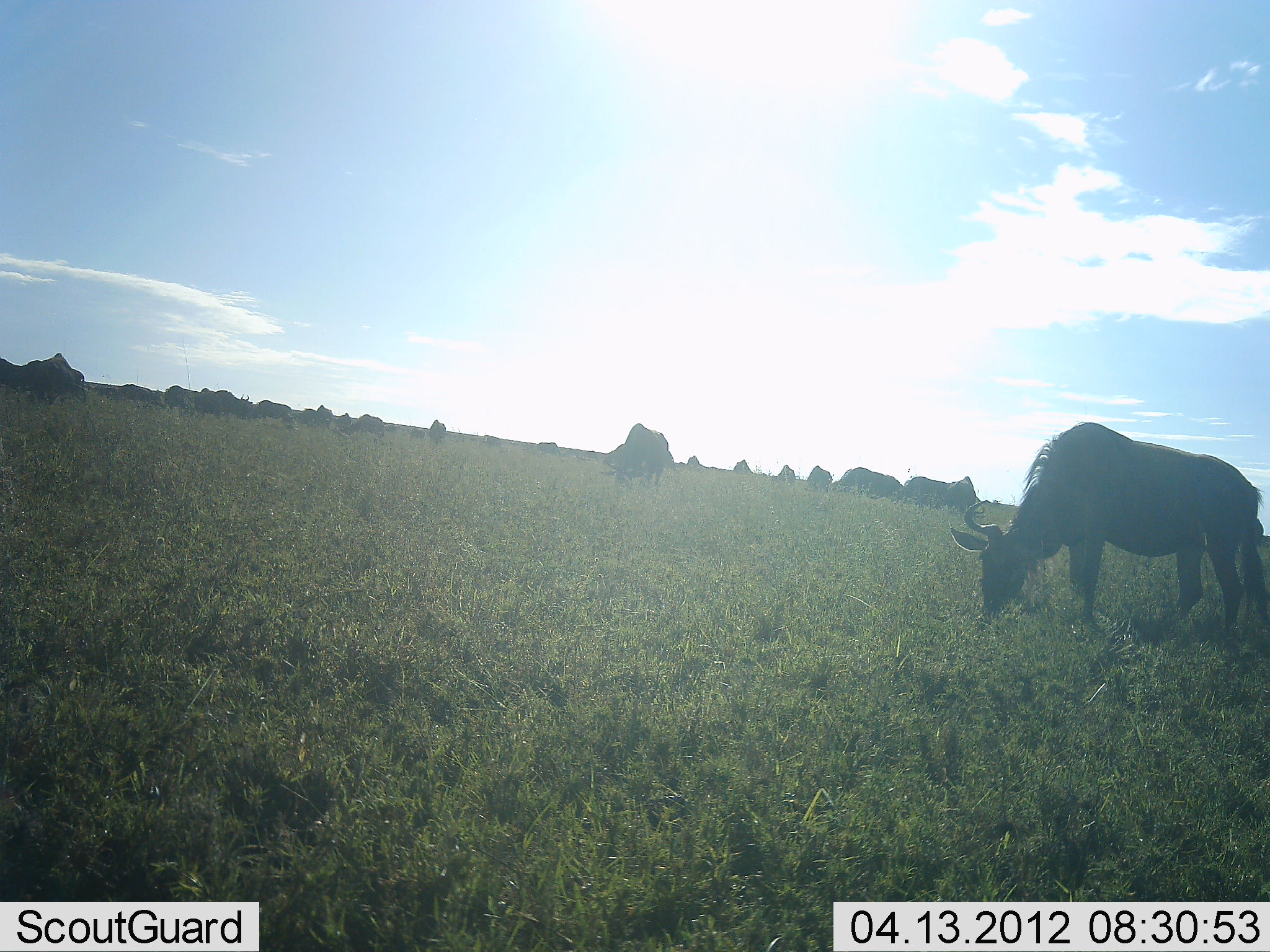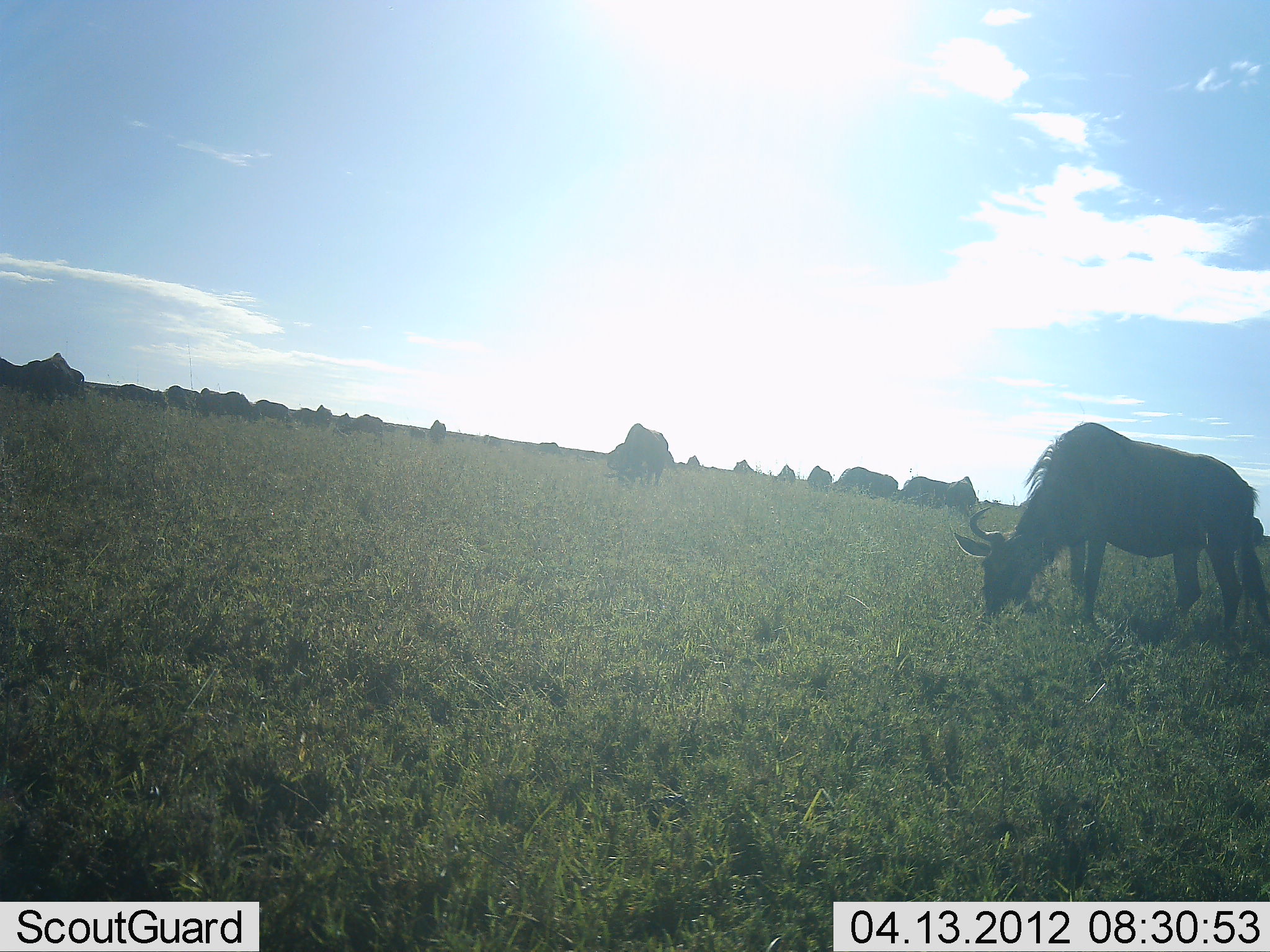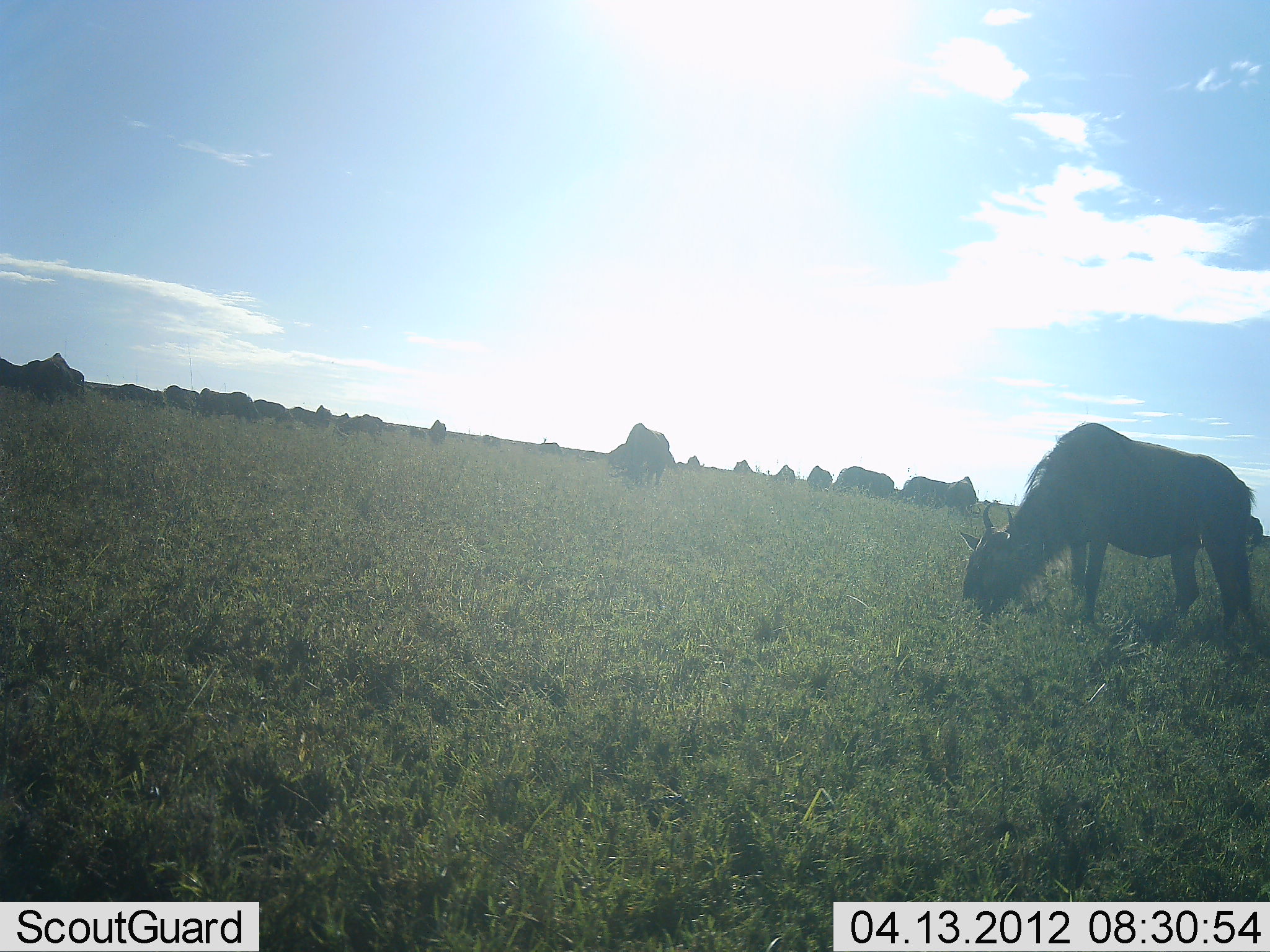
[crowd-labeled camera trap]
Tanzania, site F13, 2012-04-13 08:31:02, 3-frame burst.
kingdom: Animalia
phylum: Chordata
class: Mammalia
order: Artiodactyla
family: Bovidae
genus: Connochaetes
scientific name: Connochaetes taurinus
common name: blue wildebeest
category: wildebeest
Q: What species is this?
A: Wildebeest (blue wildebeest) (Connochaetes taurinus).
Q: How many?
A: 11-50.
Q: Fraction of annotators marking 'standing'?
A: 14%.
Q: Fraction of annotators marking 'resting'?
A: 0%.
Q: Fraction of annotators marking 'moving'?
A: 14%.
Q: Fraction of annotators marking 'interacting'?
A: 0%.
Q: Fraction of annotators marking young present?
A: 0%.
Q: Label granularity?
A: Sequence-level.